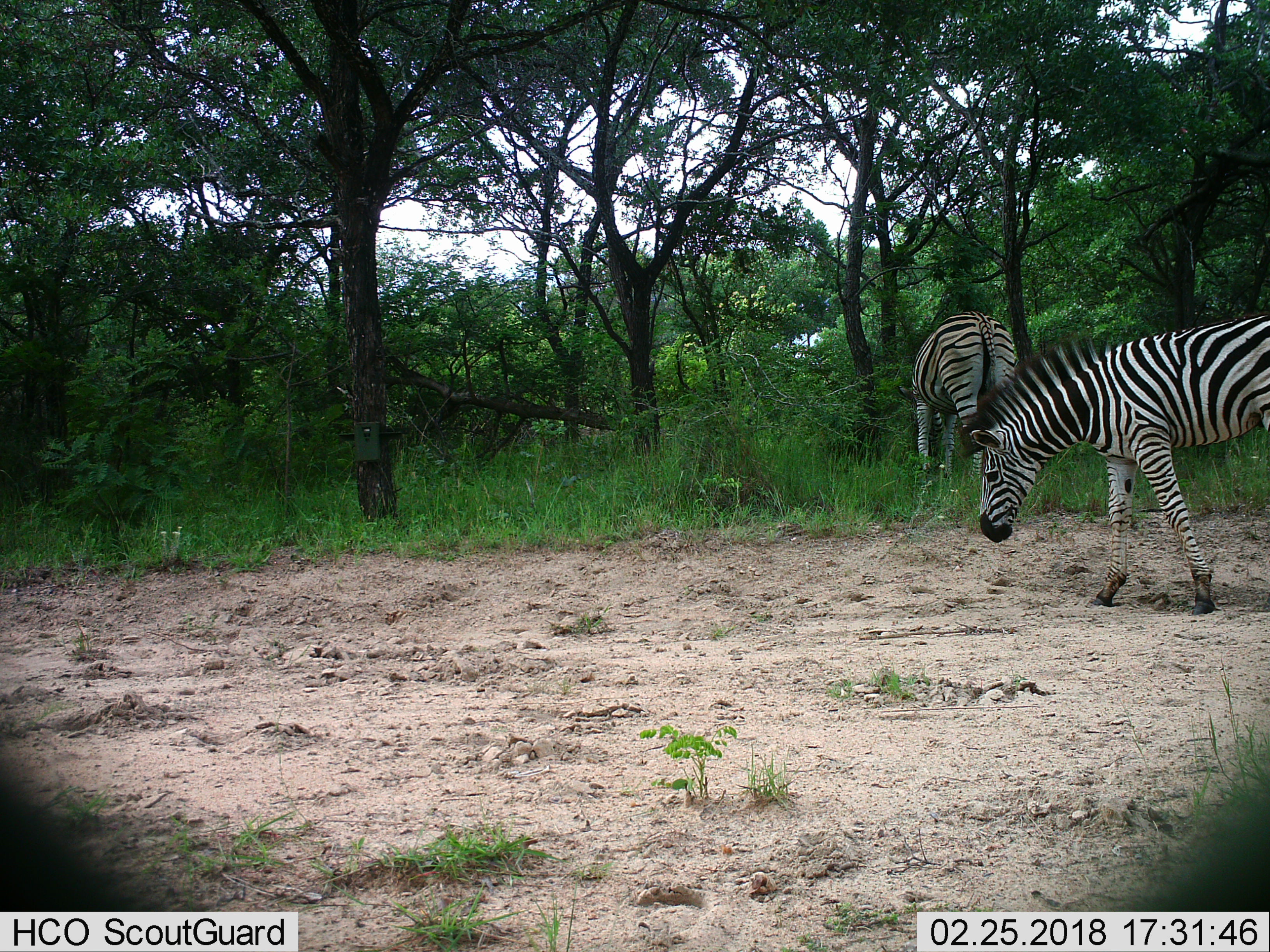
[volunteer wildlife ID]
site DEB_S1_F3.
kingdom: Animalia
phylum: Chordata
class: Mammalia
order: Perissodactyla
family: Equidae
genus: Equus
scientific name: Equus quagga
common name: plains zebra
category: zebraplains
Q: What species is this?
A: Zebraplains (plains zebra) (Equus quagga).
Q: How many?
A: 2.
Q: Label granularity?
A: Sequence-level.